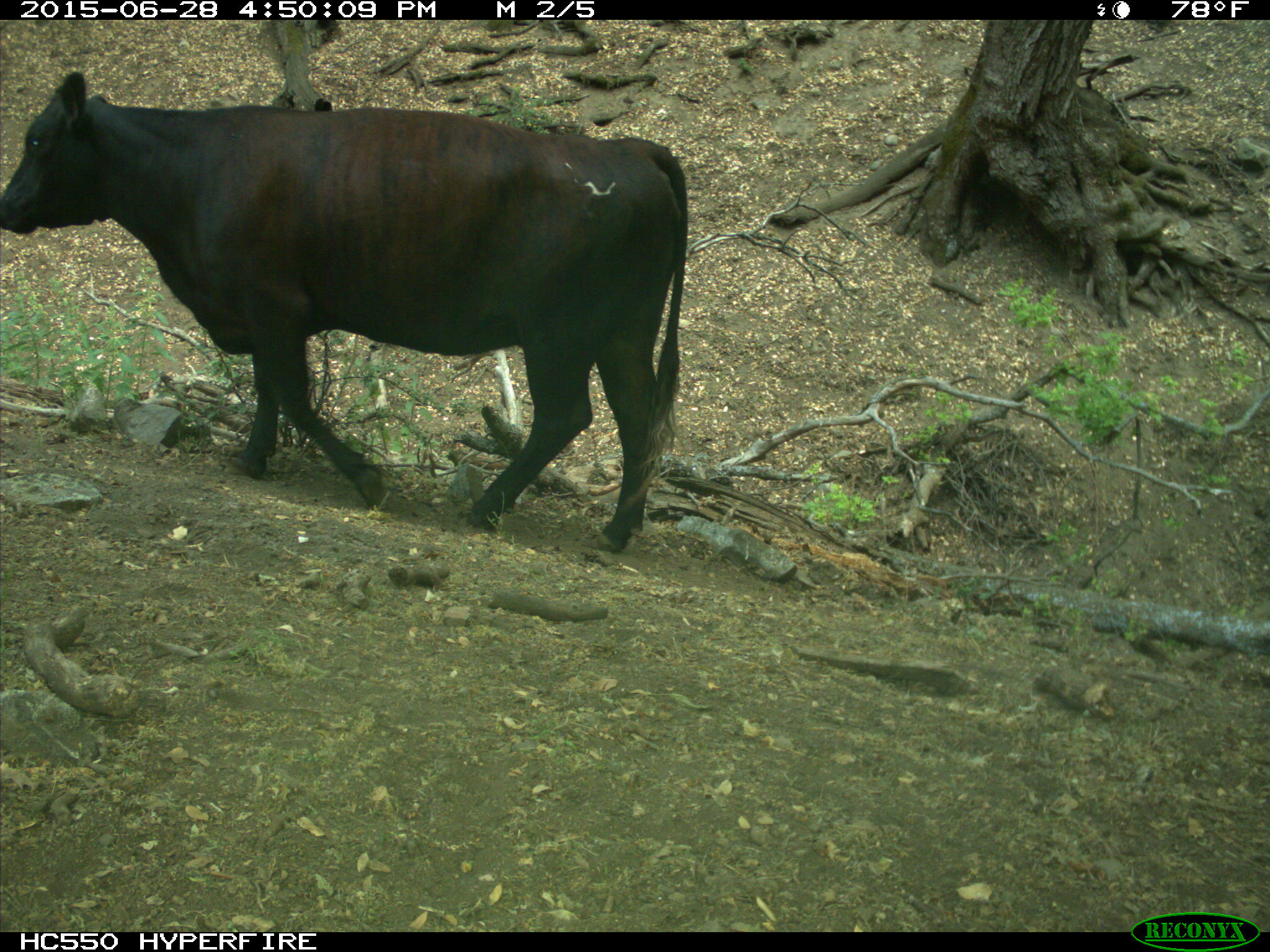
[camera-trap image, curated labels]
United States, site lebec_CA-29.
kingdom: Animalia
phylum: Chordata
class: Mammalia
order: Artiodactyla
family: Bovidae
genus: Bos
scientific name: Bos taurus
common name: domestic cow